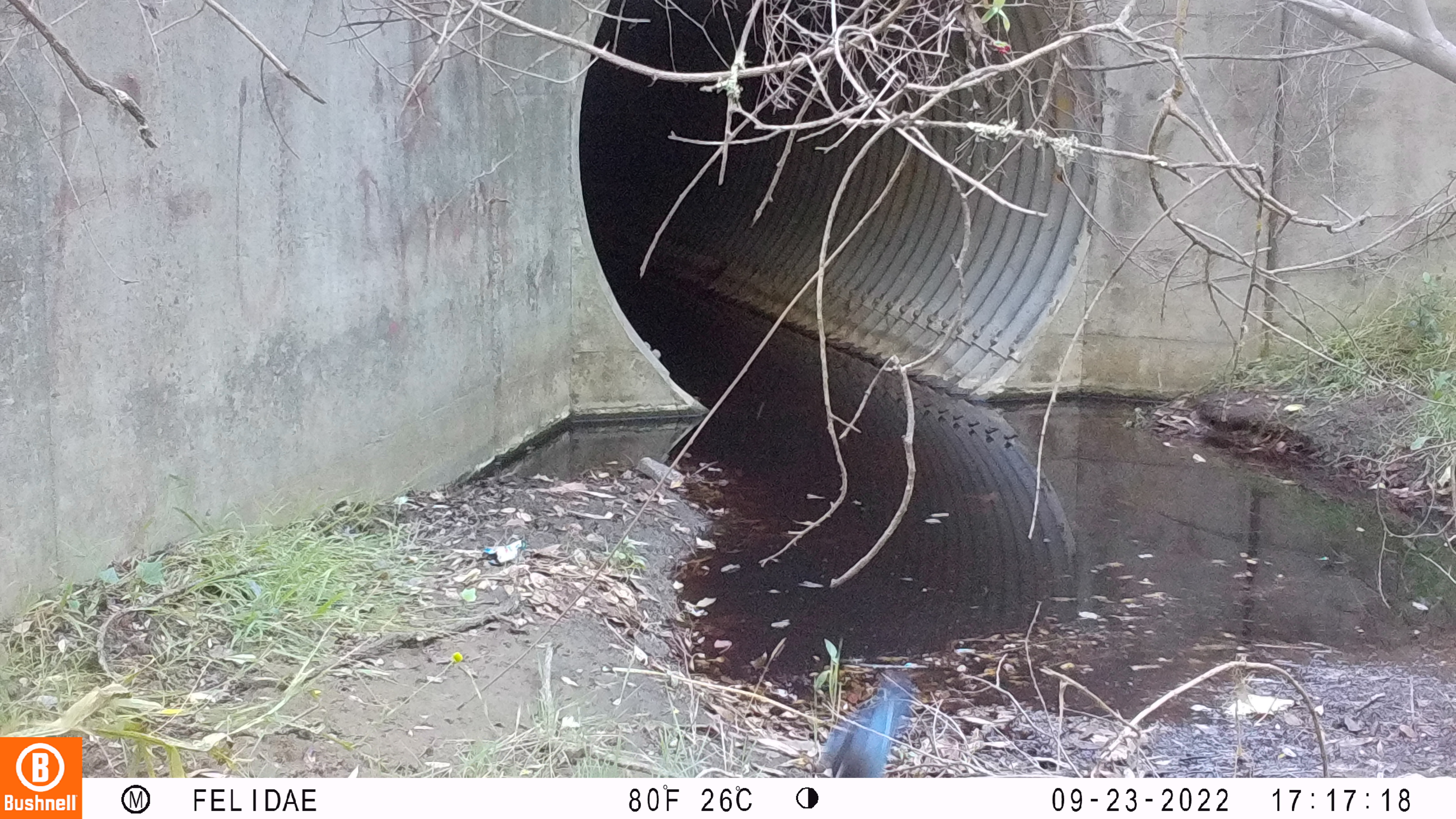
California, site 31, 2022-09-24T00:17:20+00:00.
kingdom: Animalia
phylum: Chordata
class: Aves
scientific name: Aves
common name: bird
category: unknown bird